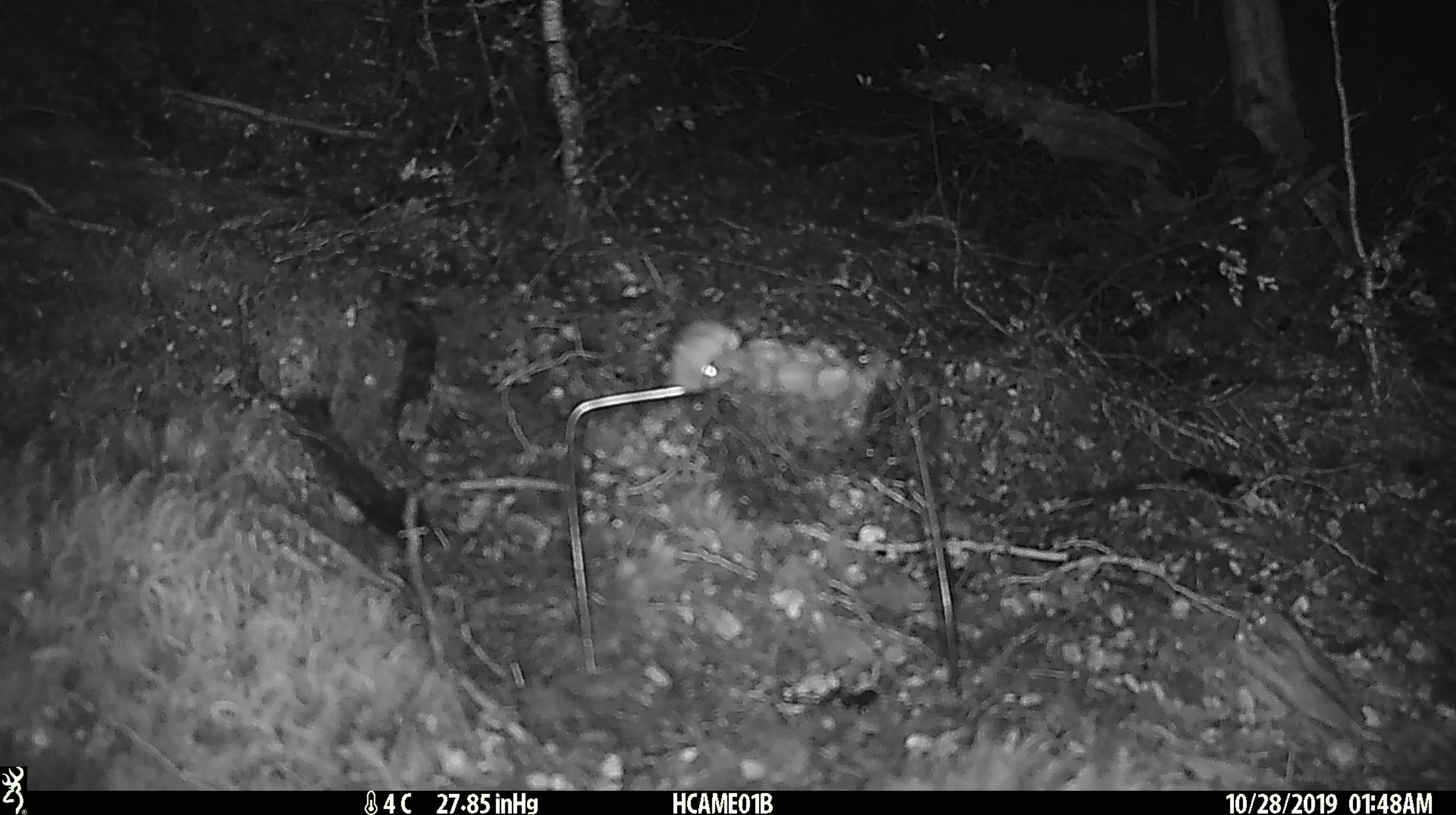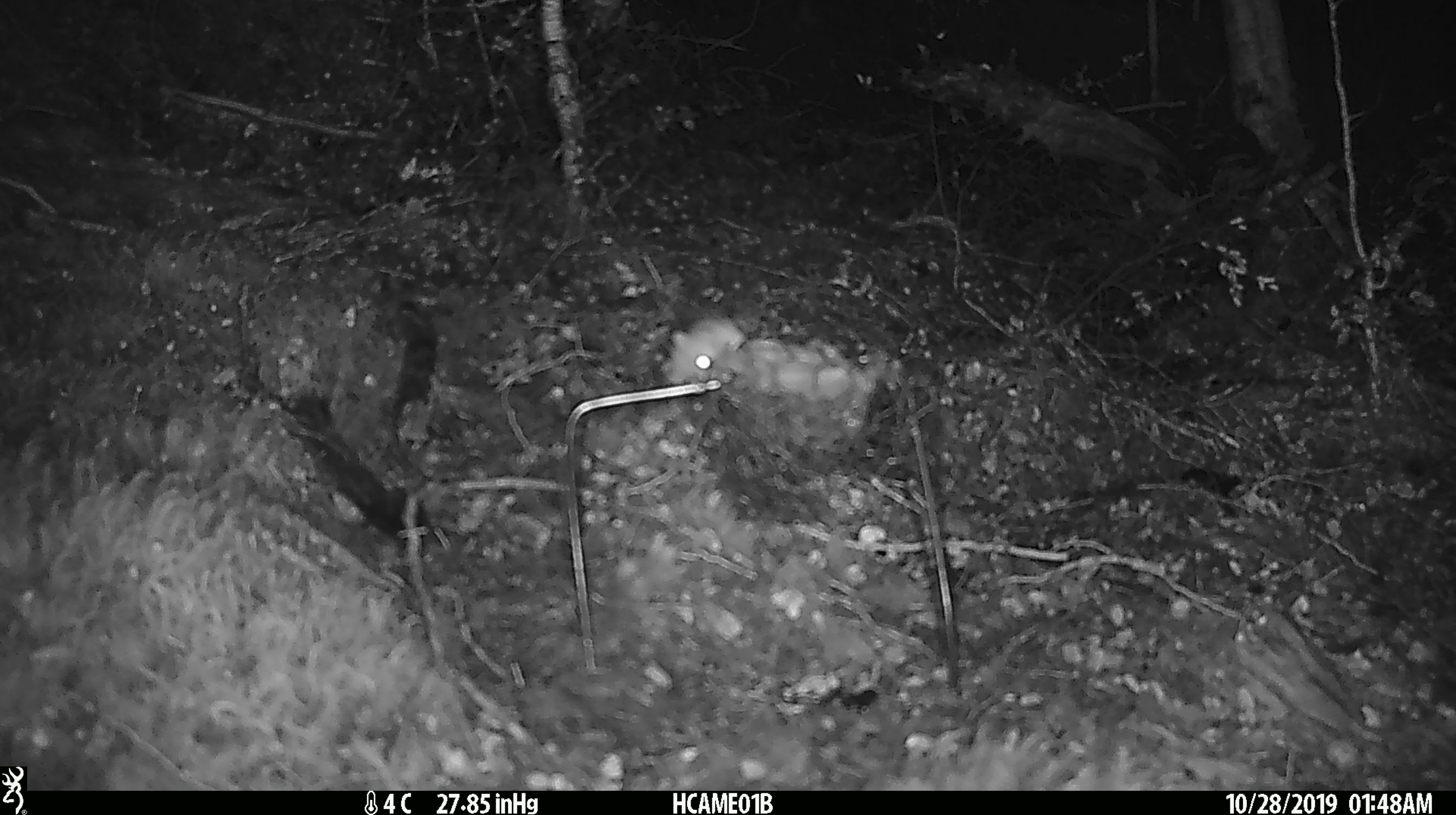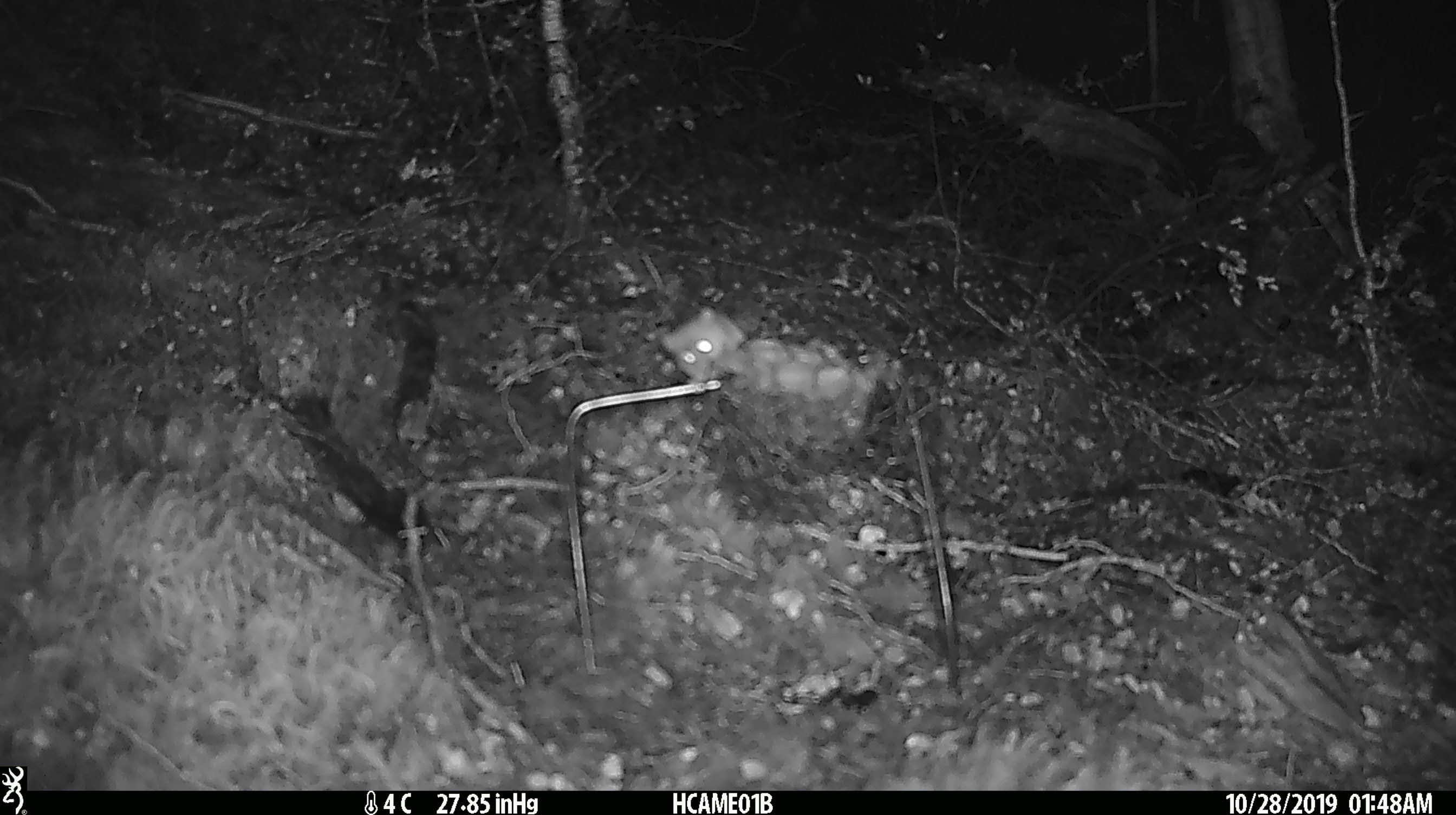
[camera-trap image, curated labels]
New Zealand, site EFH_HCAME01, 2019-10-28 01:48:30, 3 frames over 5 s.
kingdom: Animalia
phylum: Chordata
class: Mammalia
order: Rodentia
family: Muridae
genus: Mus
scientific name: Mus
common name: mouse